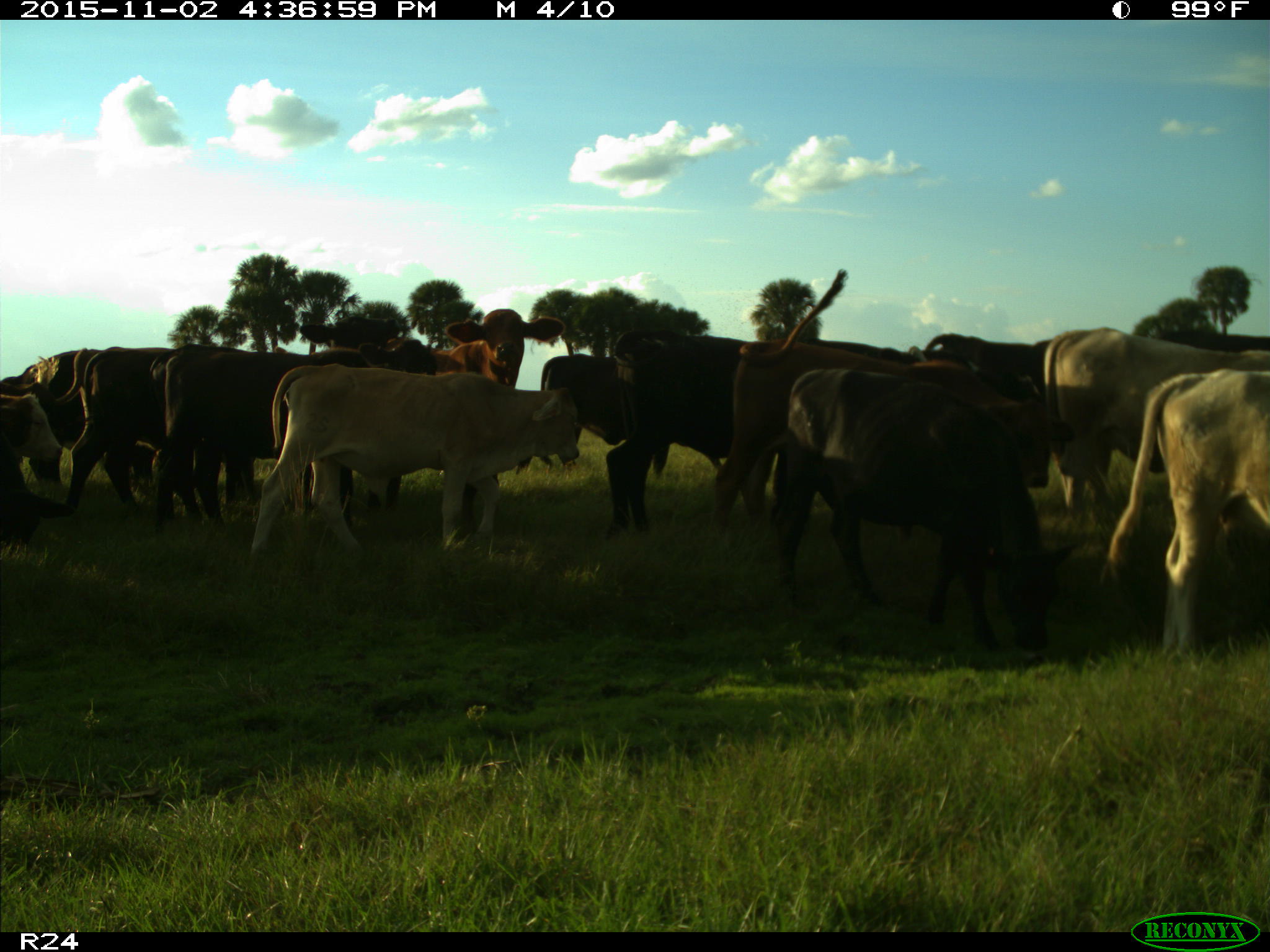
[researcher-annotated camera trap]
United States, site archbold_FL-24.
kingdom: Animalia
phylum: Chordata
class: Mammalia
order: Artiodactyla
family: Bovidae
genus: Bos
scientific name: Bos taurus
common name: domestic cow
Bos taurus (domestic cow).